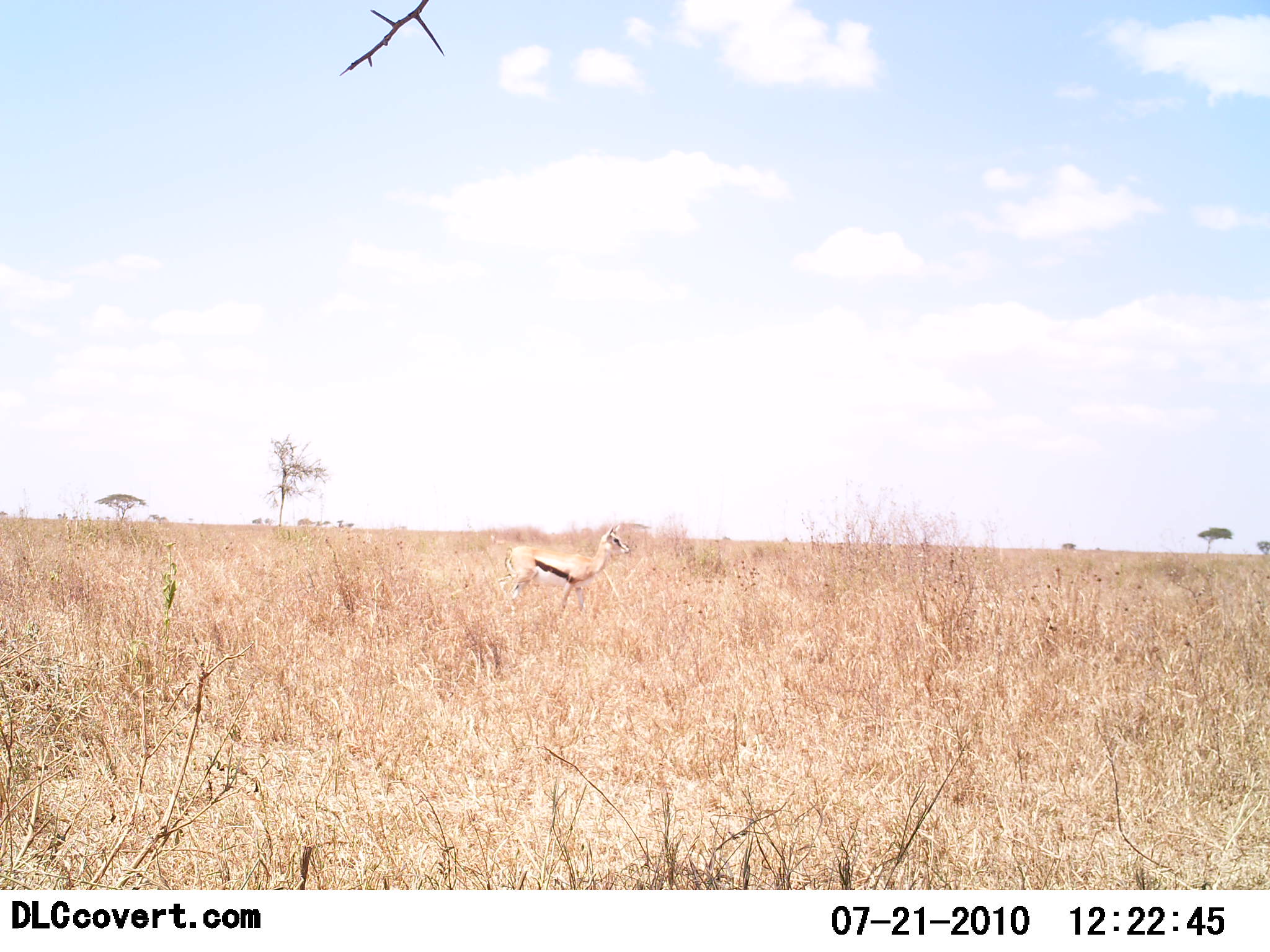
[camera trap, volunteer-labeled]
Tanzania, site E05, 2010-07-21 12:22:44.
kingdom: Animalia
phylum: Chordata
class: Mammalia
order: Artiodactyla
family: Bovidae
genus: Eudorcas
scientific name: Eudorcas thomsonii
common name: thomson's gazelle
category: gazellethomsons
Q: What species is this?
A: Gazellethomsons (thomson's gazelle) (Eudorcas thomsonii).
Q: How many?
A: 1.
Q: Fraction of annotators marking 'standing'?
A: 85%.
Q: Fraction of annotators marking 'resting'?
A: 0%.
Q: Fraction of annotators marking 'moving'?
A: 15%.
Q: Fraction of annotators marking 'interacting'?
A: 0%.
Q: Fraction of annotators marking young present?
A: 0%.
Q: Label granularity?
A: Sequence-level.